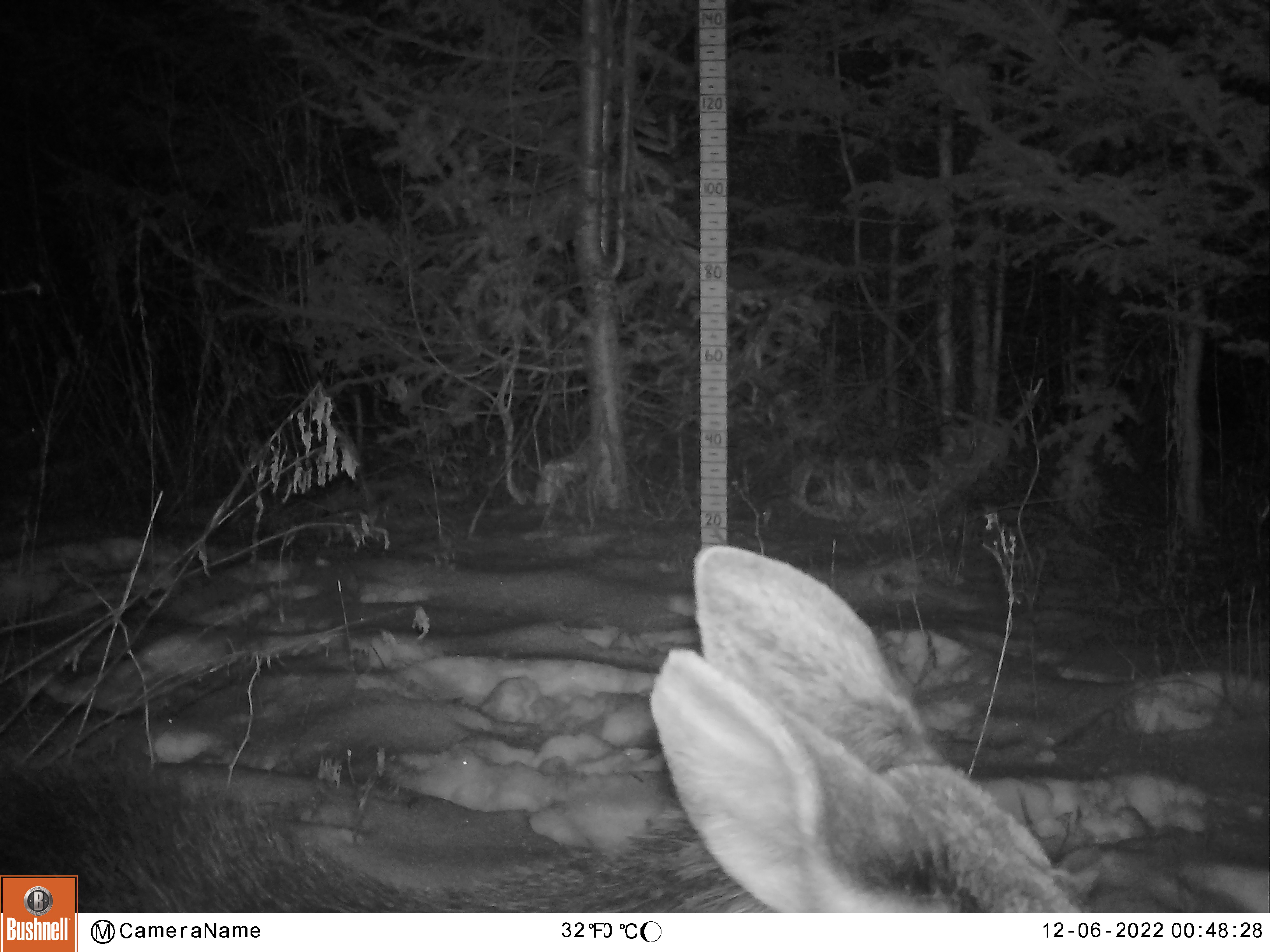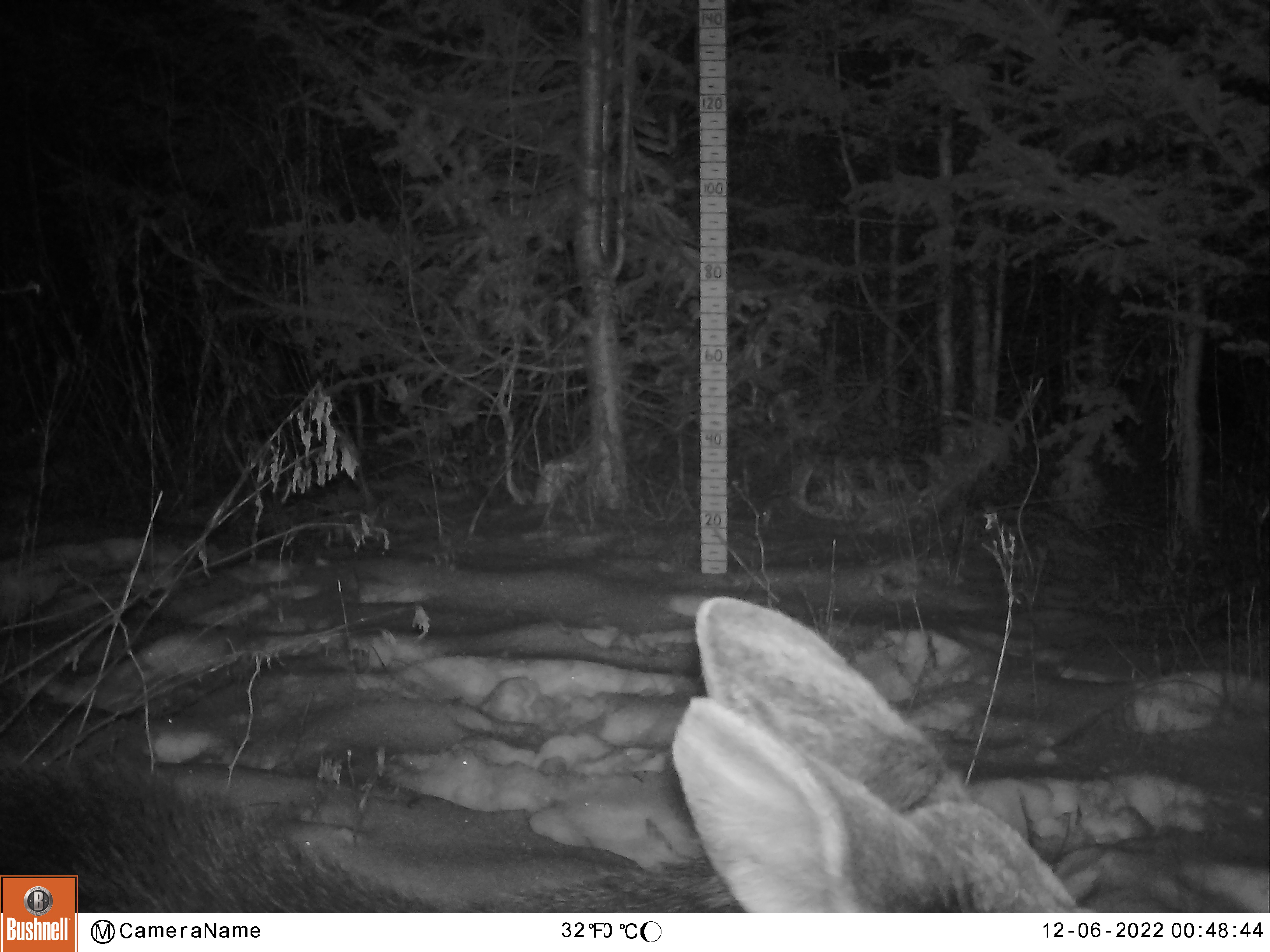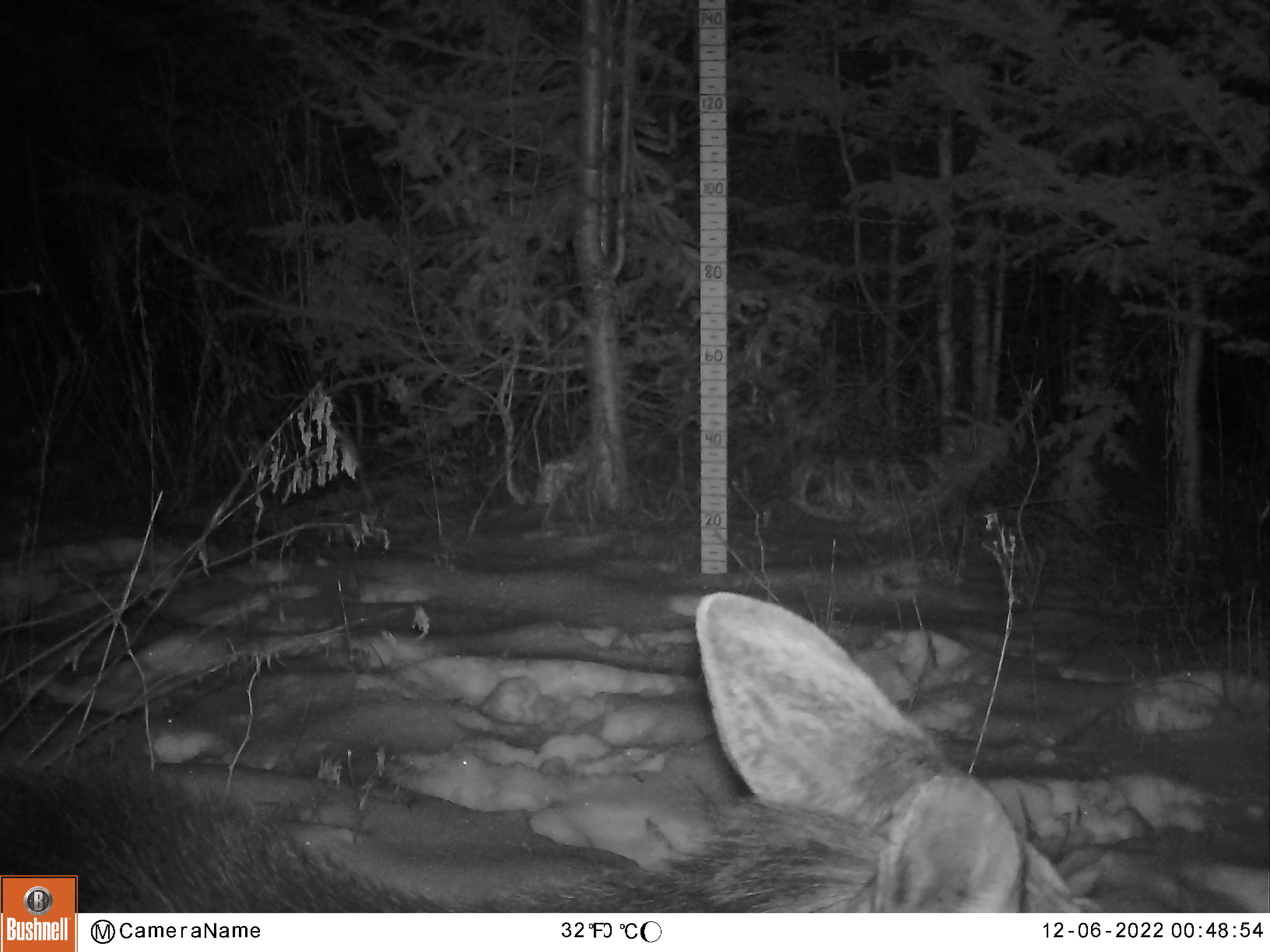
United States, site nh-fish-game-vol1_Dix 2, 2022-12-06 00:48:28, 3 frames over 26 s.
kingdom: Animalia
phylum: Chordata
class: Mammalia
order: Artiodactyla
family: Cervidae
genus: Alces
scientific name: Alces alces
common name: moose